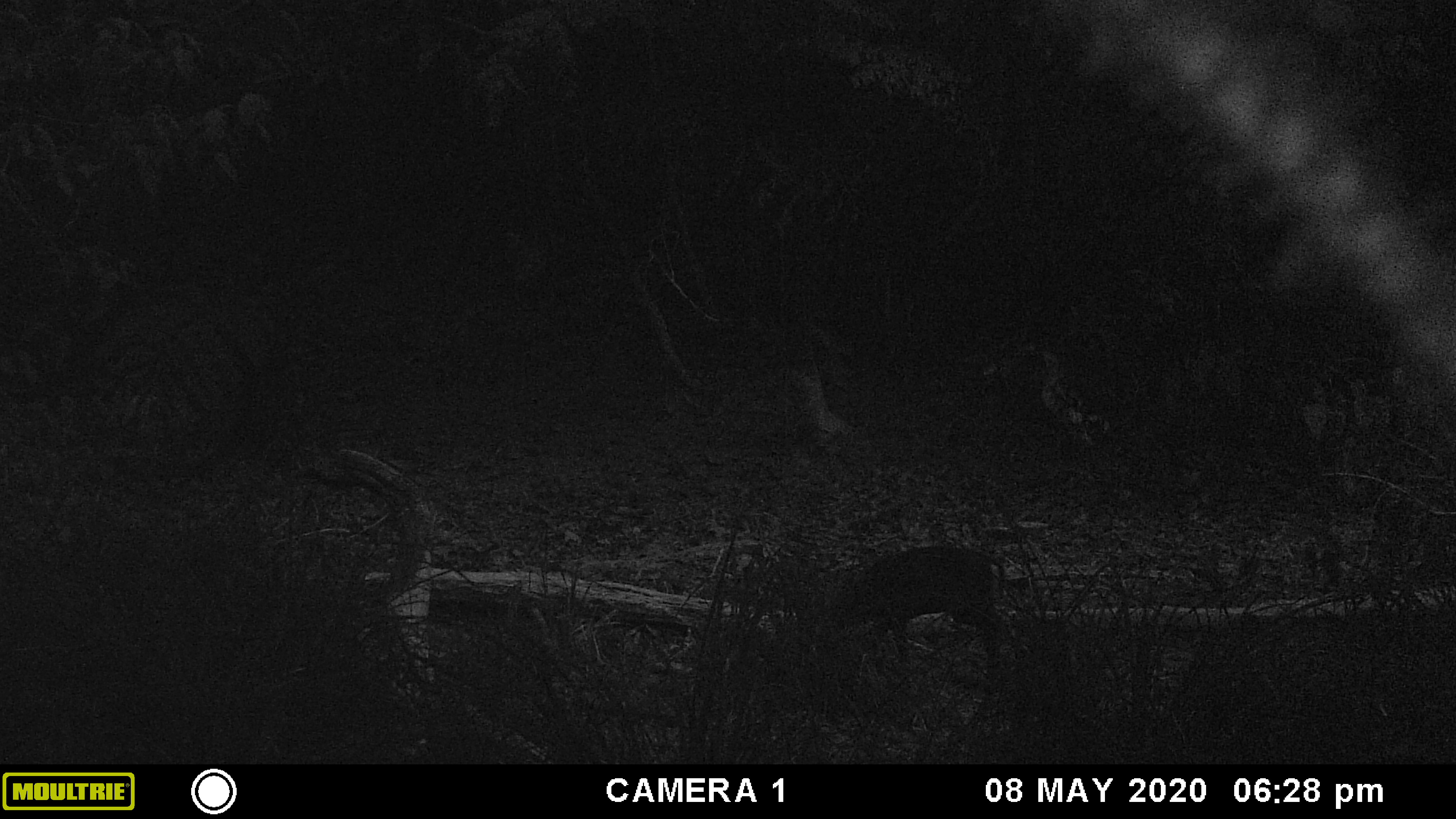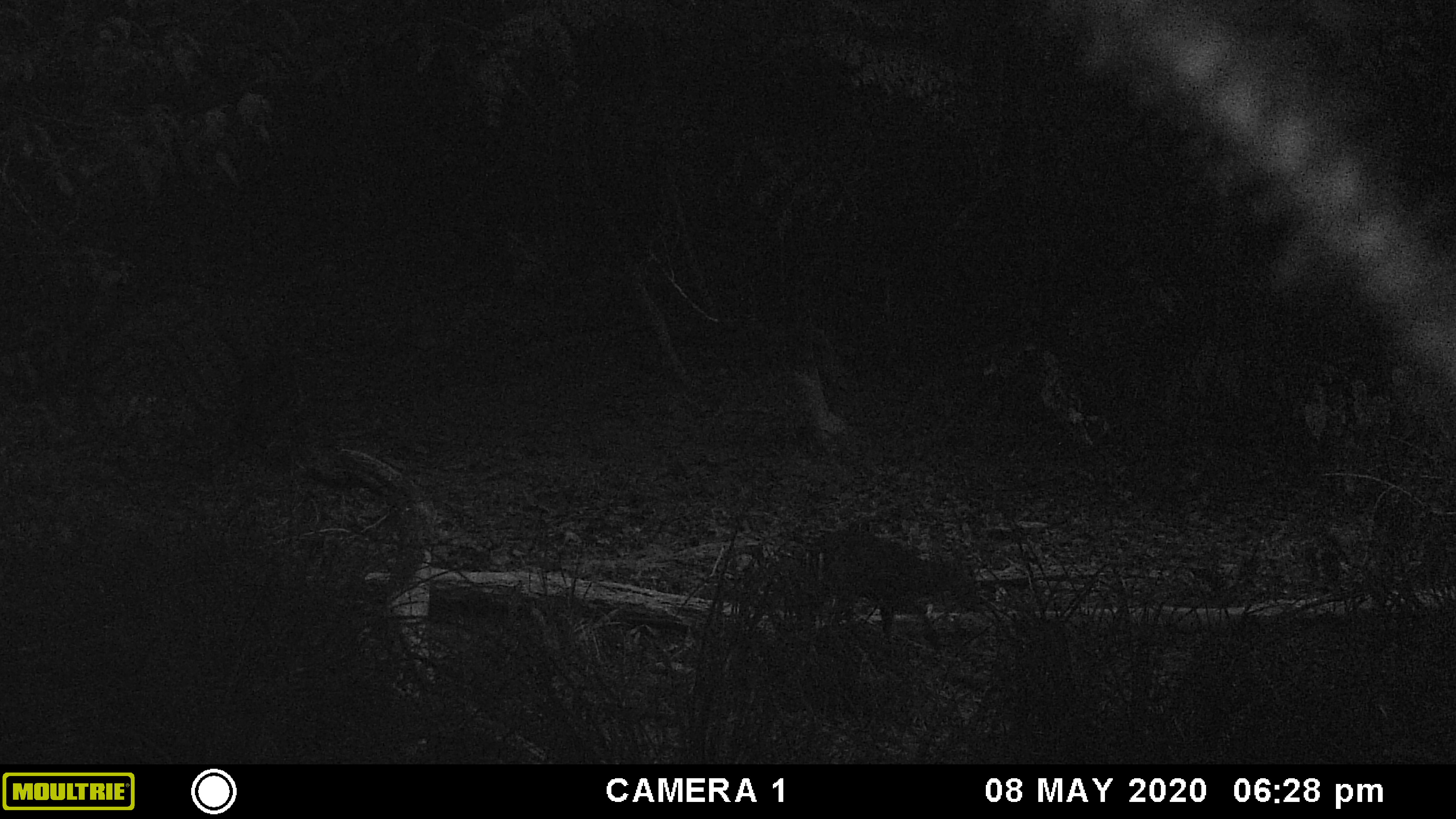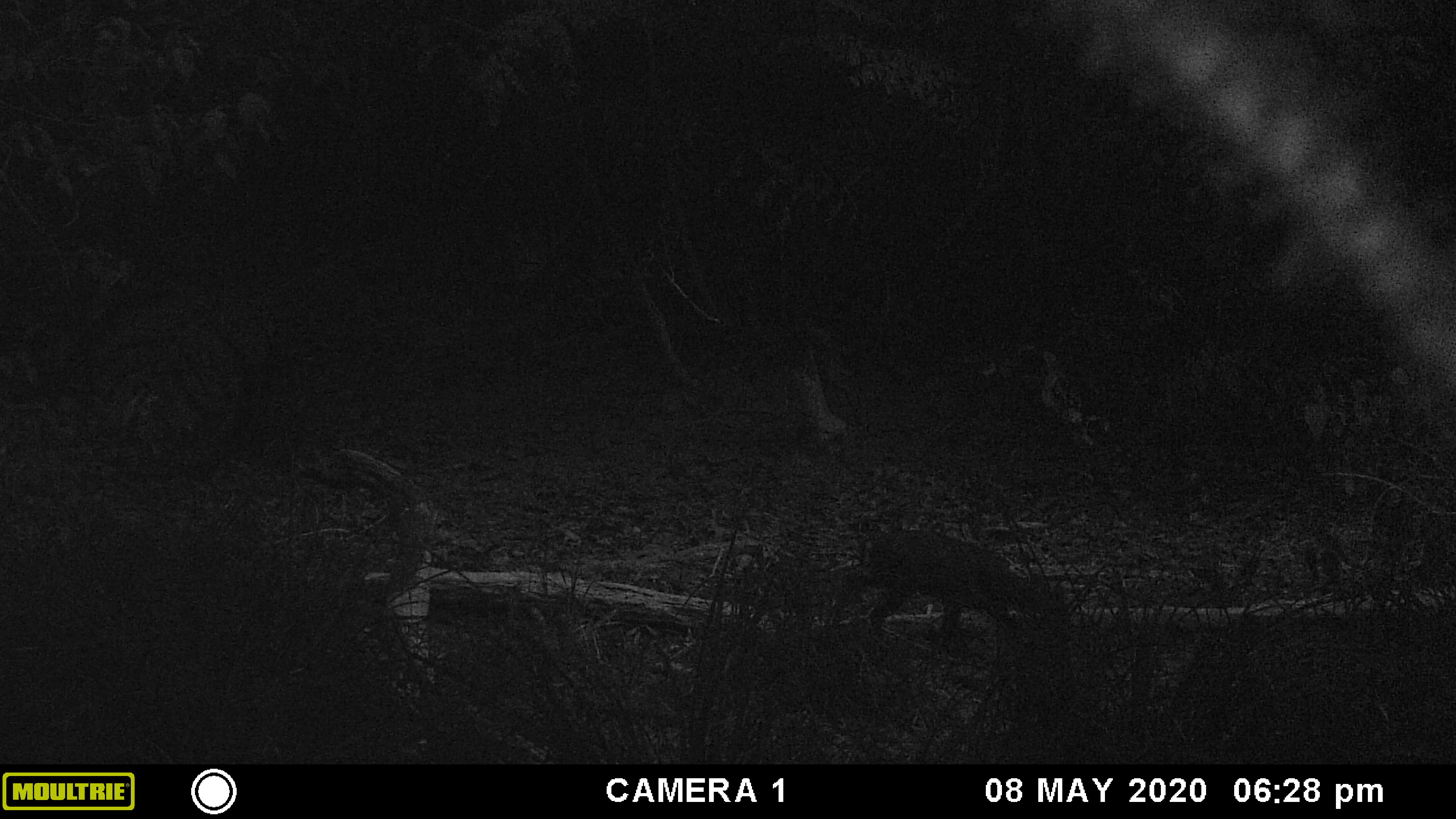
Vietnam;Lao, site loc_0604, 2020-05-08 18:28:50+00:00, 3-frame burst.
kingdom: Animalia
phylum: Chordata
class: Mammalia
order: Artiodactyla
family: Cervidae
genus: Muntiacus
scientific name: Muntiacus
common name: muntjacs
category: unidentified muntjac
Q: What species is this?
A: Unidentified muntjac (muntjacs) (Muntiacus).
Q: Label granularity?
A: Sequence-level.